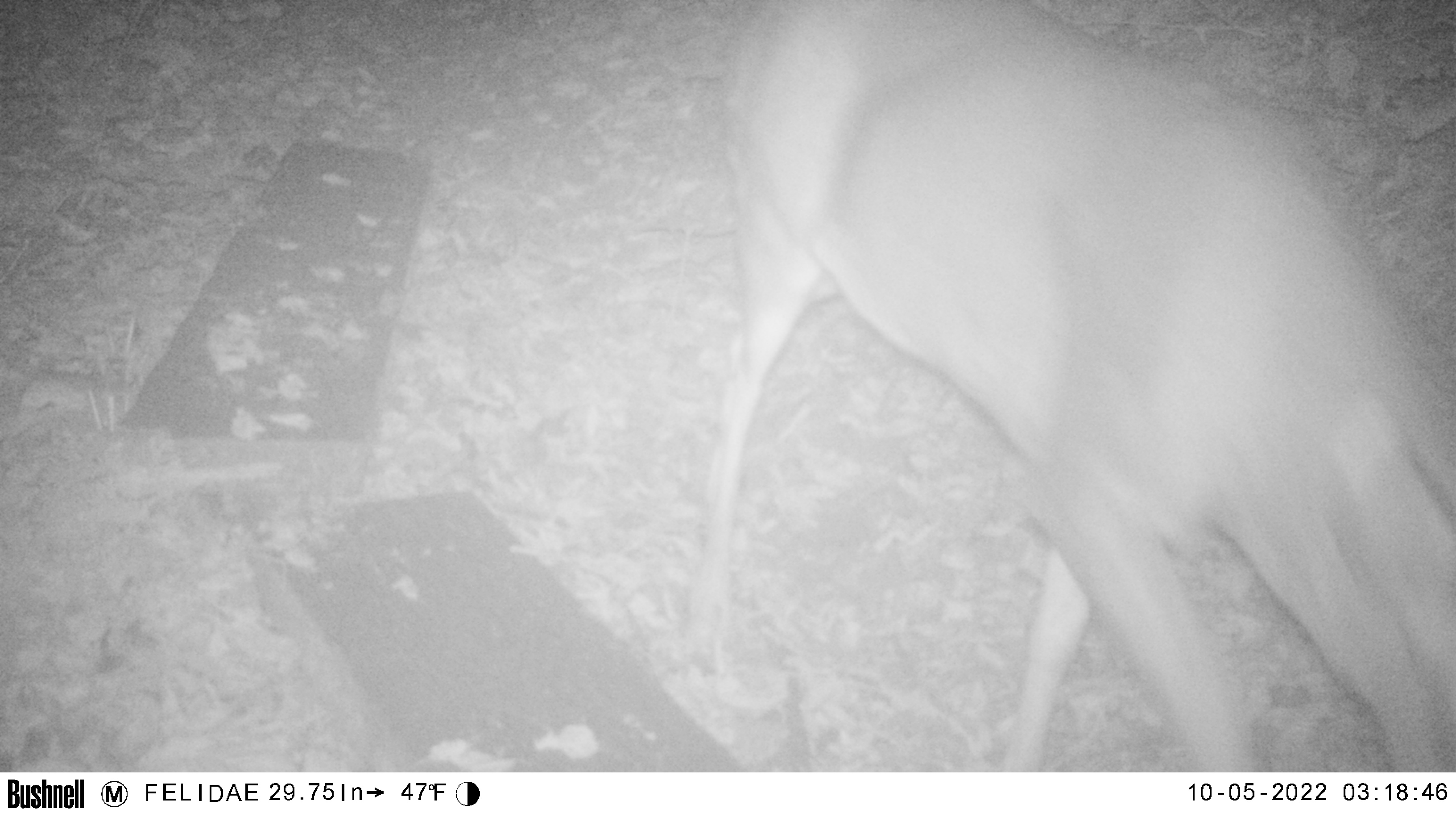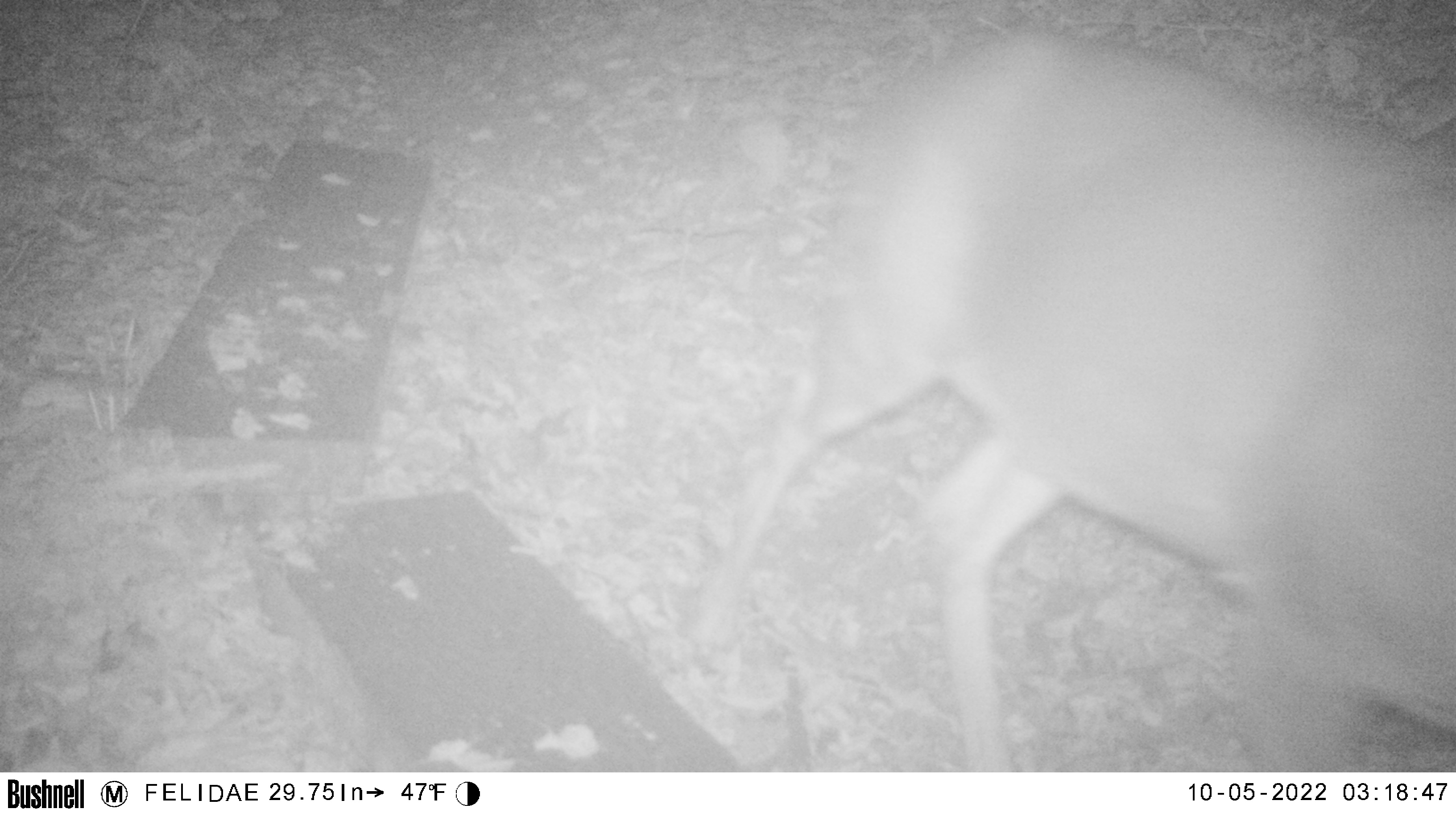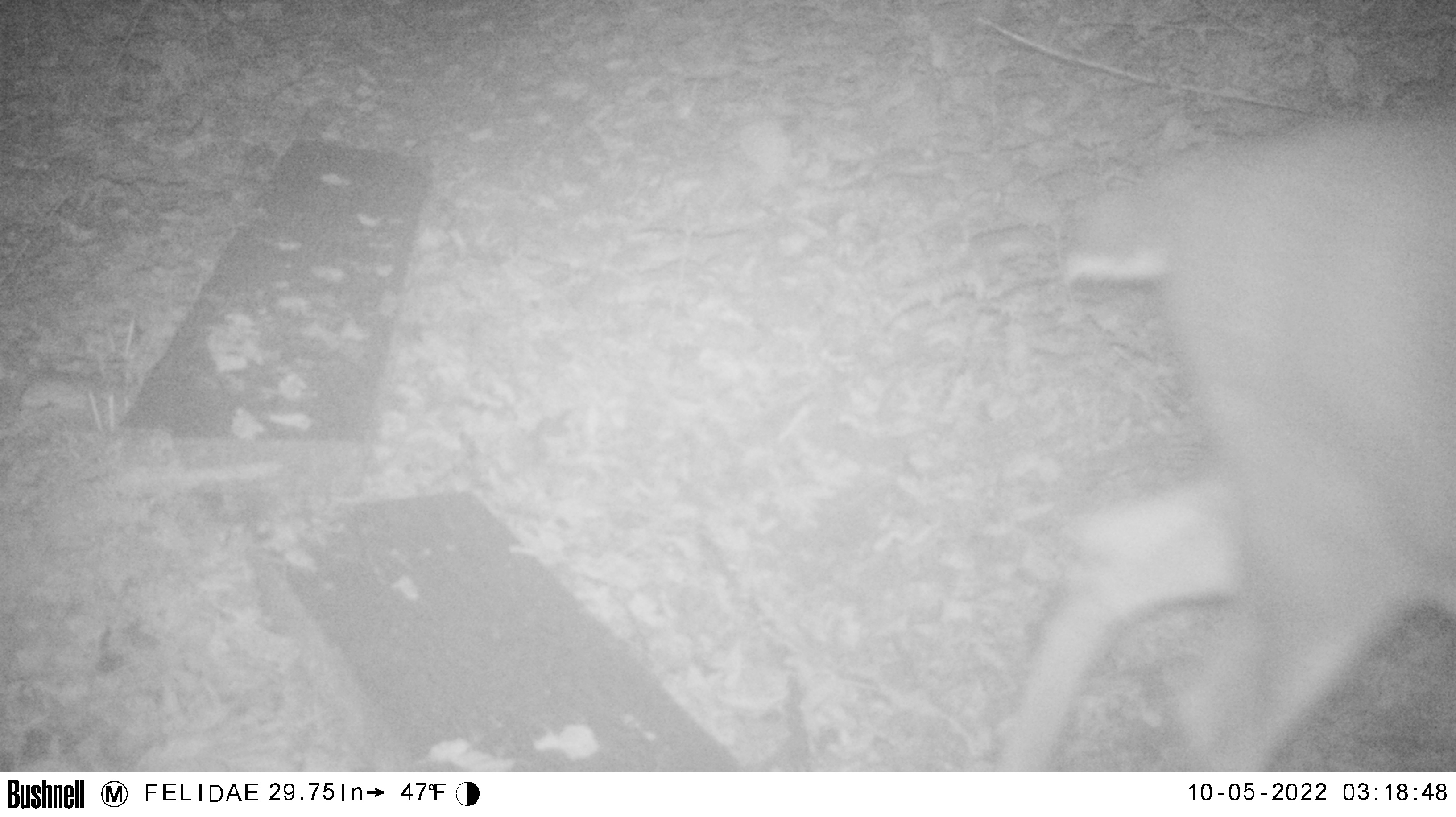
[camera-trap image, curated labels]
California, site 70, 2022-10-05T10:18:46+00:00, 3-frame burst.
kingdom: Animalia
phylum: Chordata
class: Mammalia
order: Artiodactyla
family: Cervidae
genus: Odocoileus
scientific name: Odocoileus hemionus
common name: mule deer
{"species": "mule deer (Odocoileus hemionus)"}